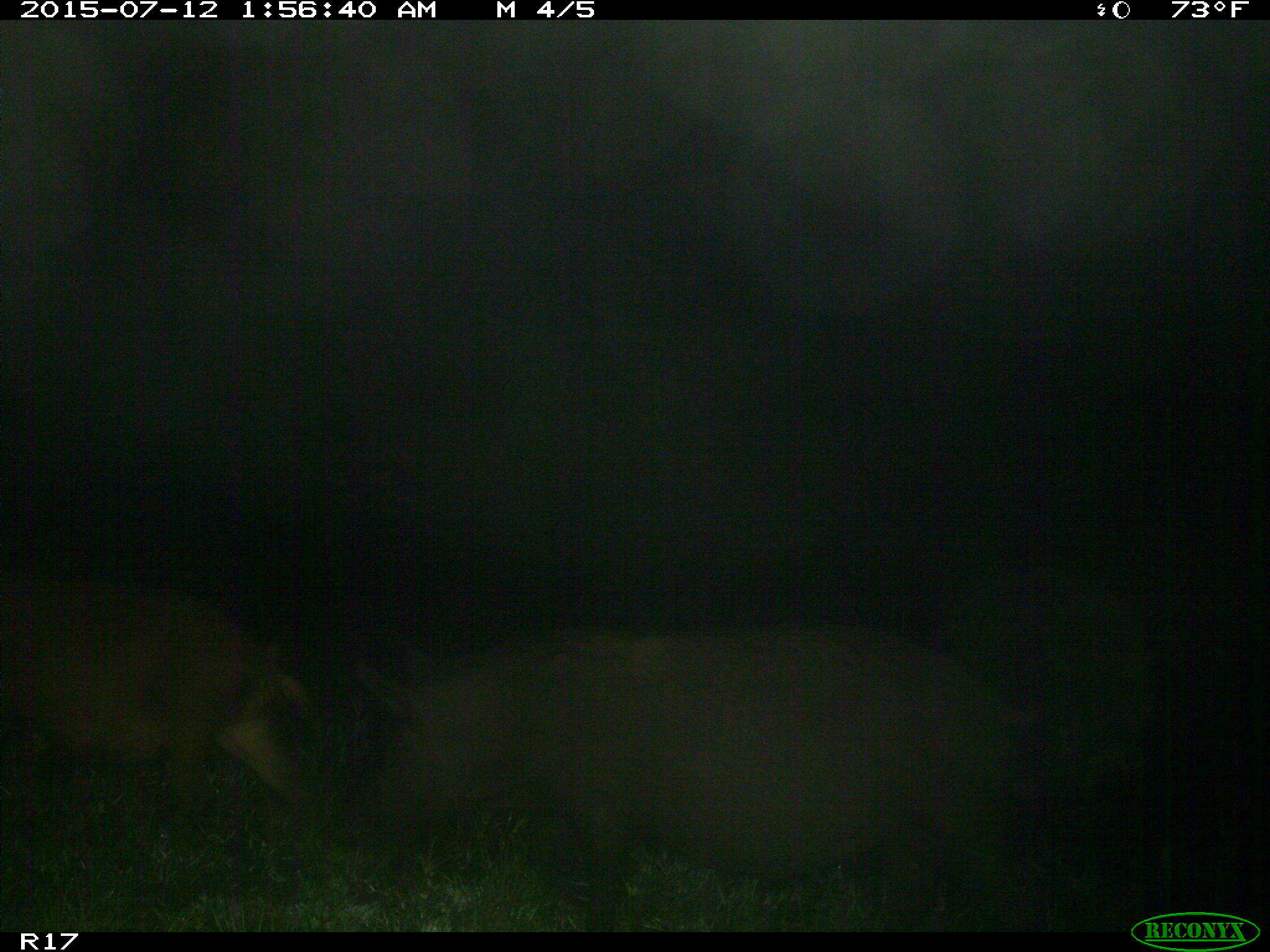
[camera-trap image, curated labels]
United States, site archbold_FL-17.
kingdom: Animalia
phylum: Chordata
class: Mammalia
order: Artiodactyla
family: Suidae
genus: Sus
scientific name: Sus scrofa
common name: wild boar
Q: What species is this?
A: Sus scrofa (wild boar).